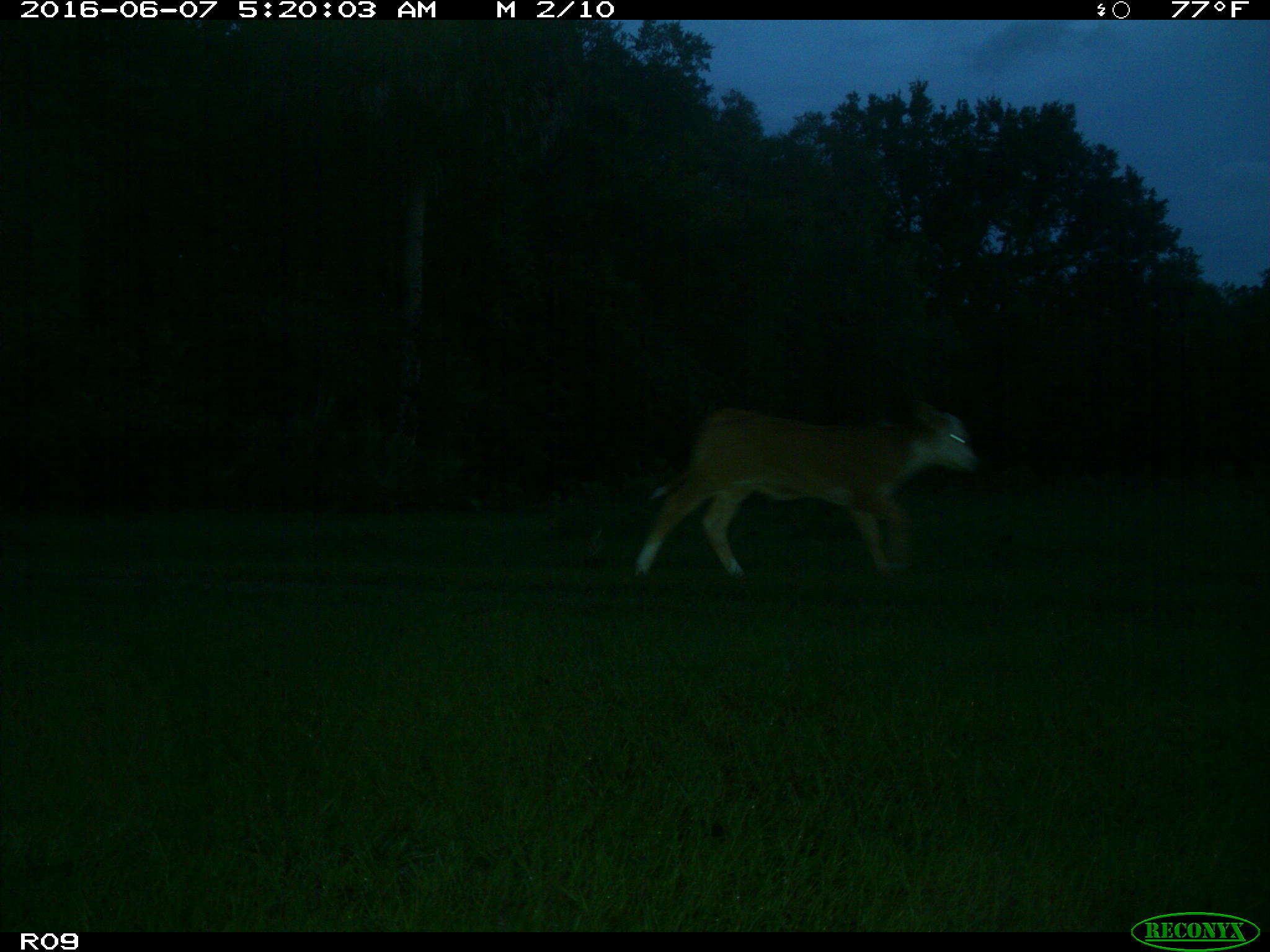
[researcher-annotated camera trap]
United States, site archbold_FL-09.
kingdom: Animalia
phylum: Chordata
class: Mammalia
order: Artiodactyla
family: Bovidae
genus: Bos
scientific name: Bos taurus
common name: domestic cow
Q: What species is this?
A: Bos taurus (domestic cow).